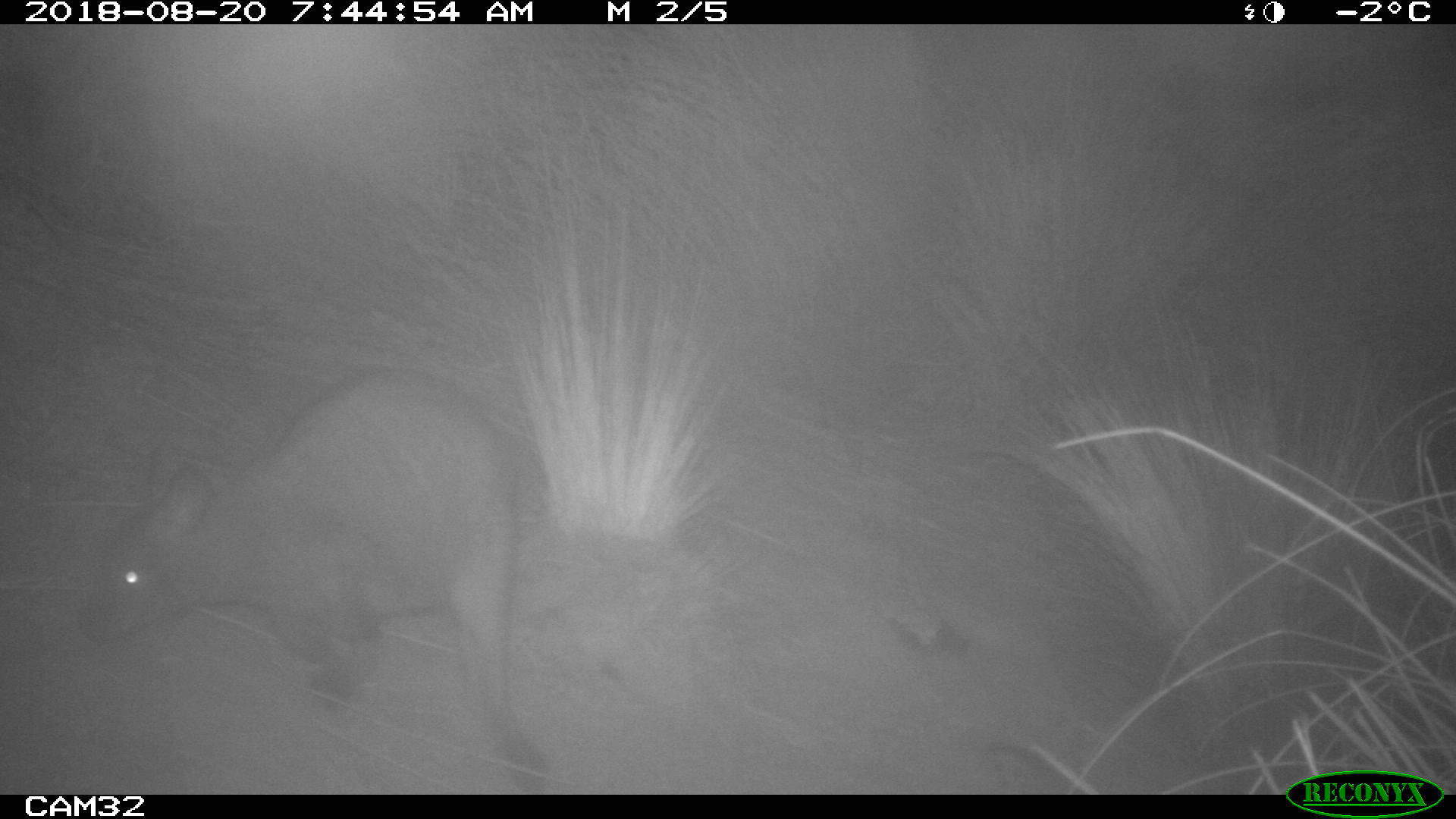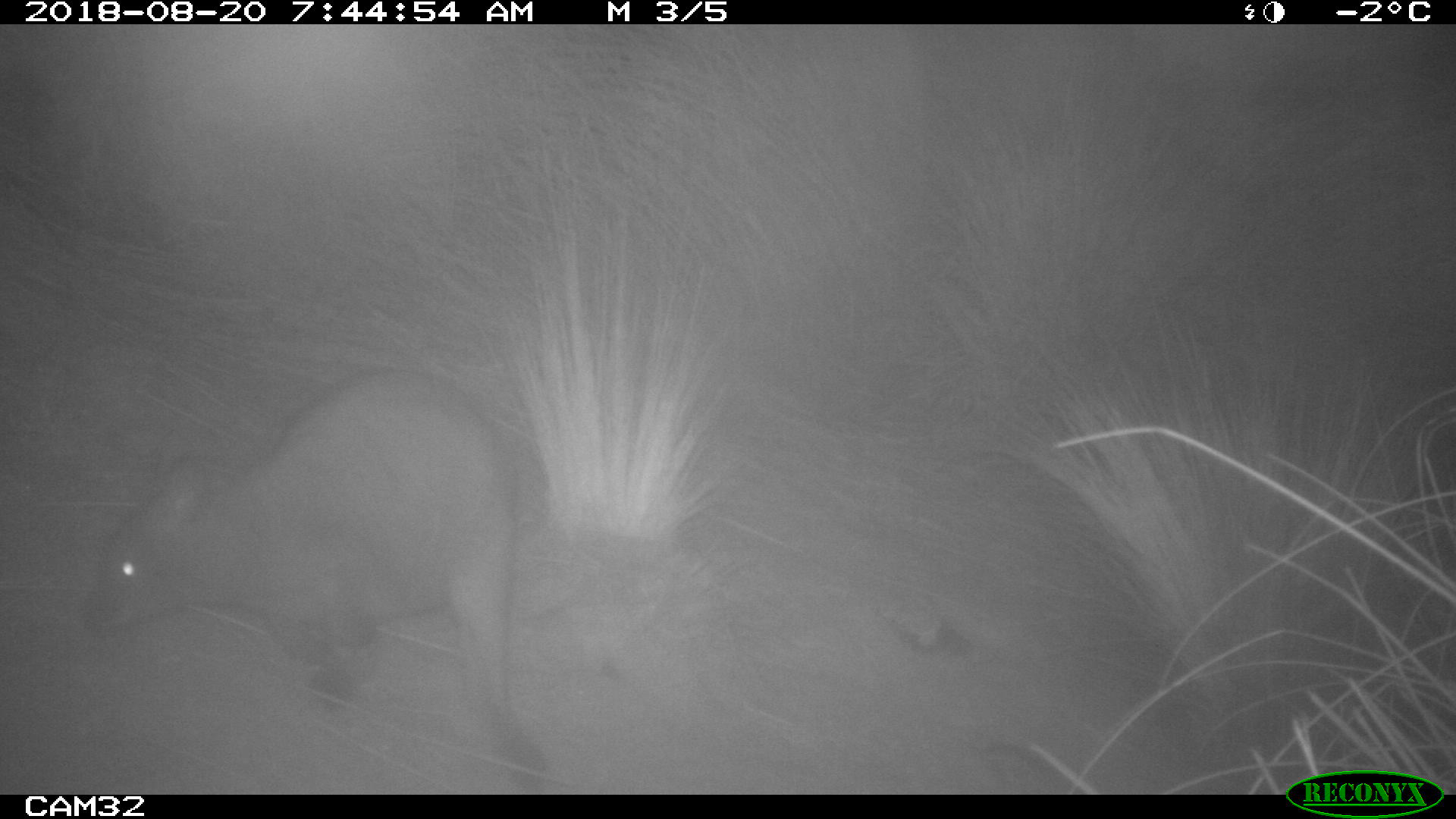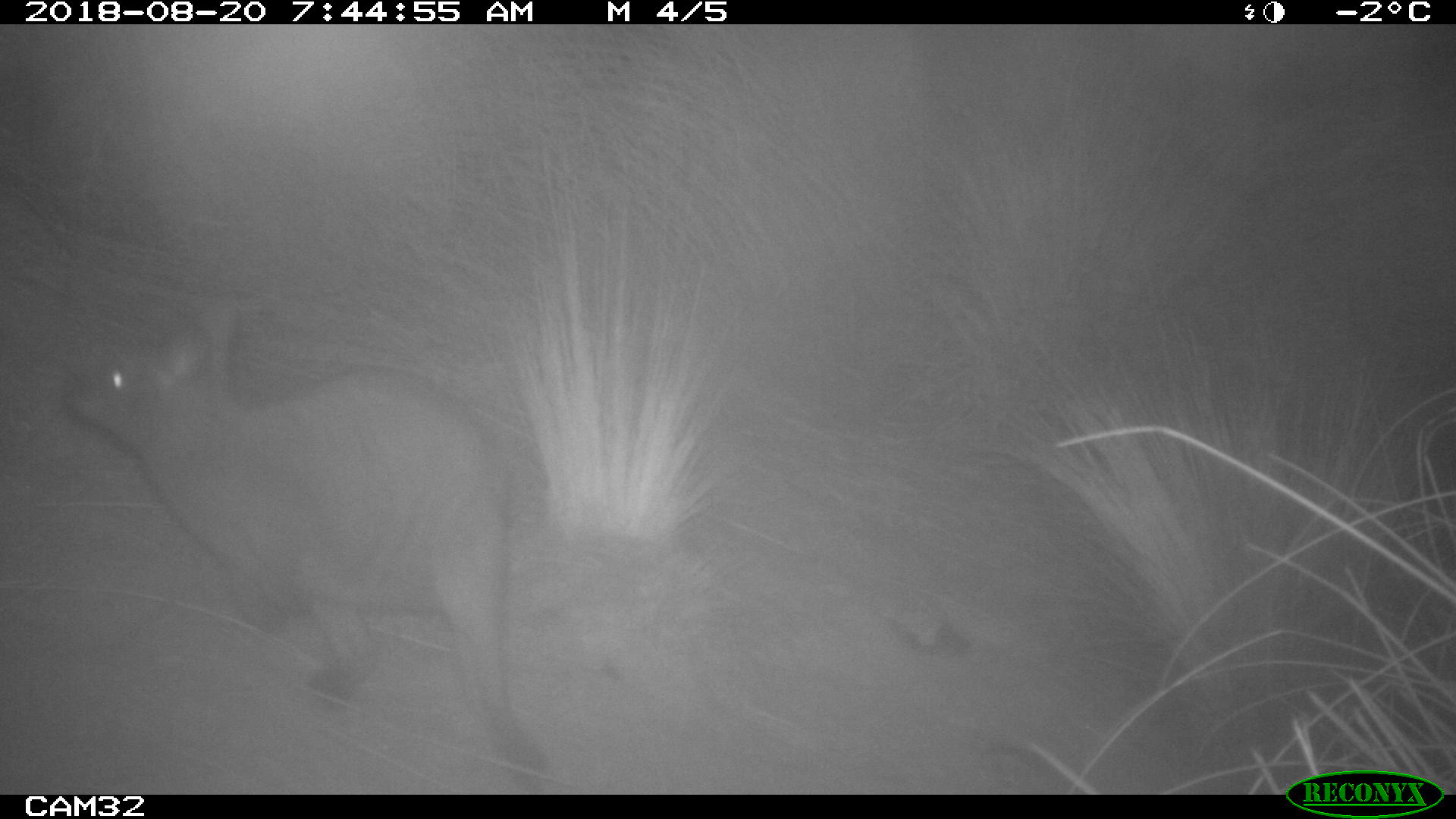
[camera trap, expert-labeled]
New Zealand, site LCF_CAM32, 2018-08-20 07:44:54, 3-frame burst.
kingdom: Animalia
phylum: Chordata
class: Mammalia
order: Diprotodontia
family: Macropodidae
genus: Notamacropus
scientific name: Notamacropus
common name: wallaby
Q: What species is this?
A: Wallaby (Notamacropus).